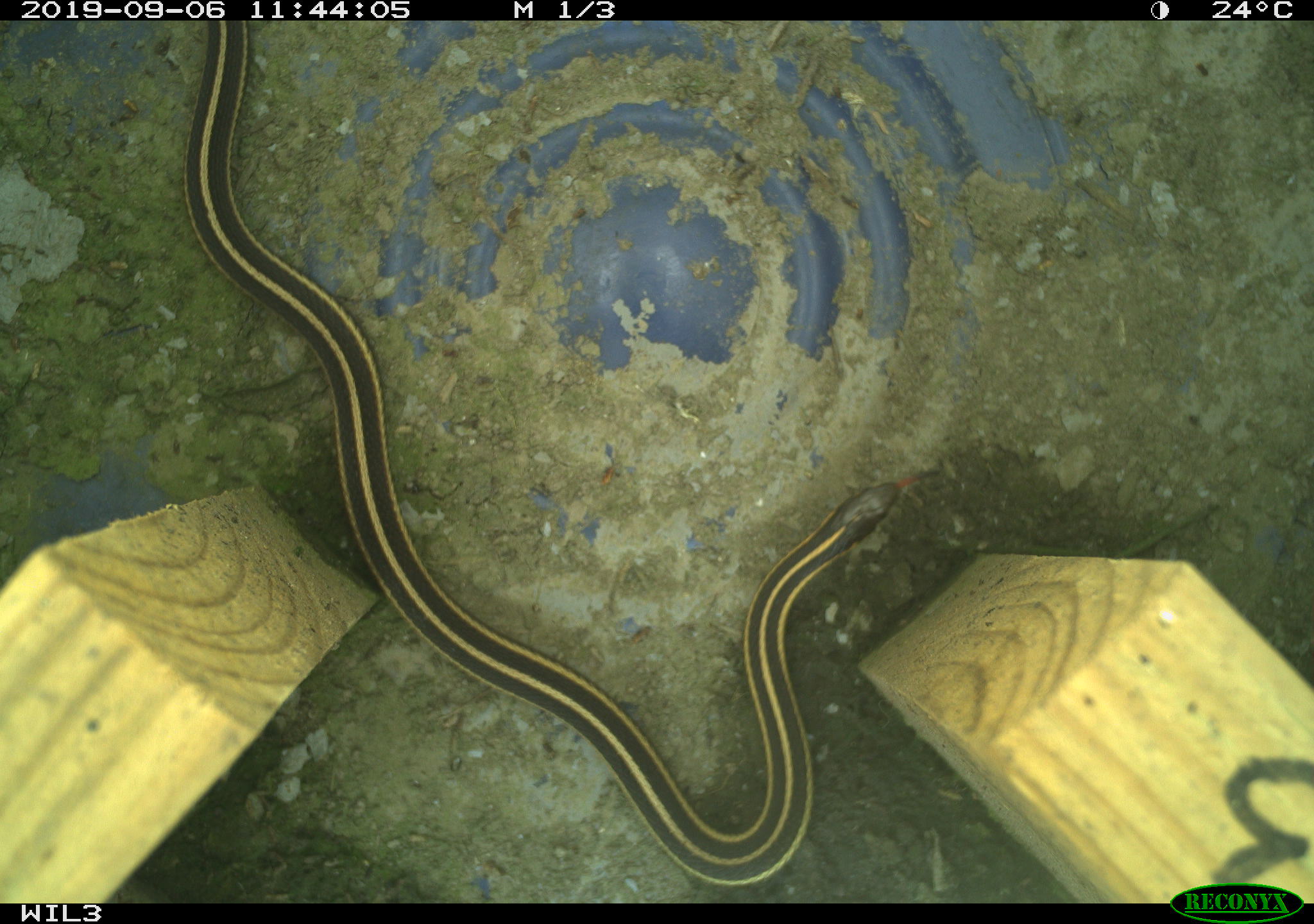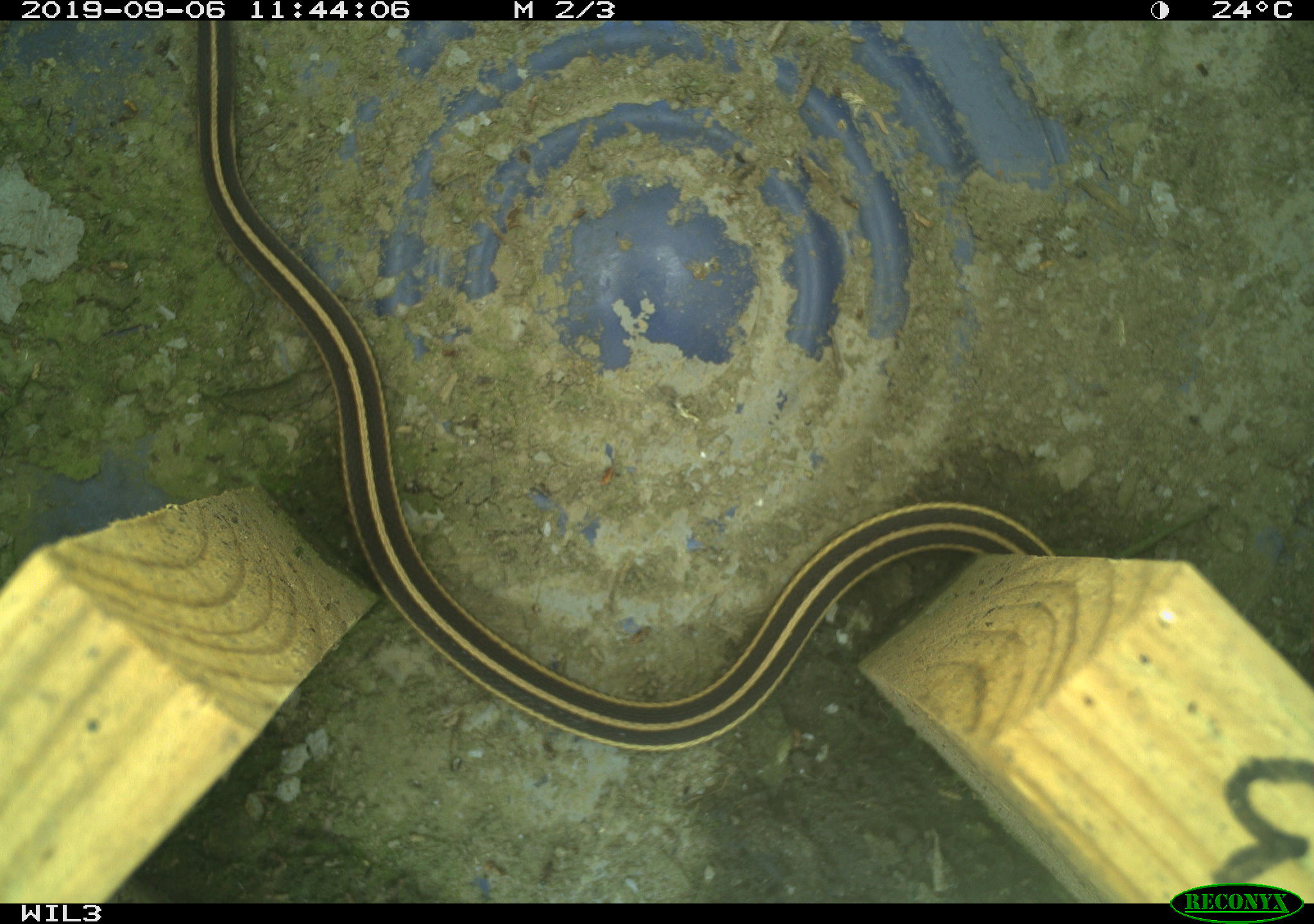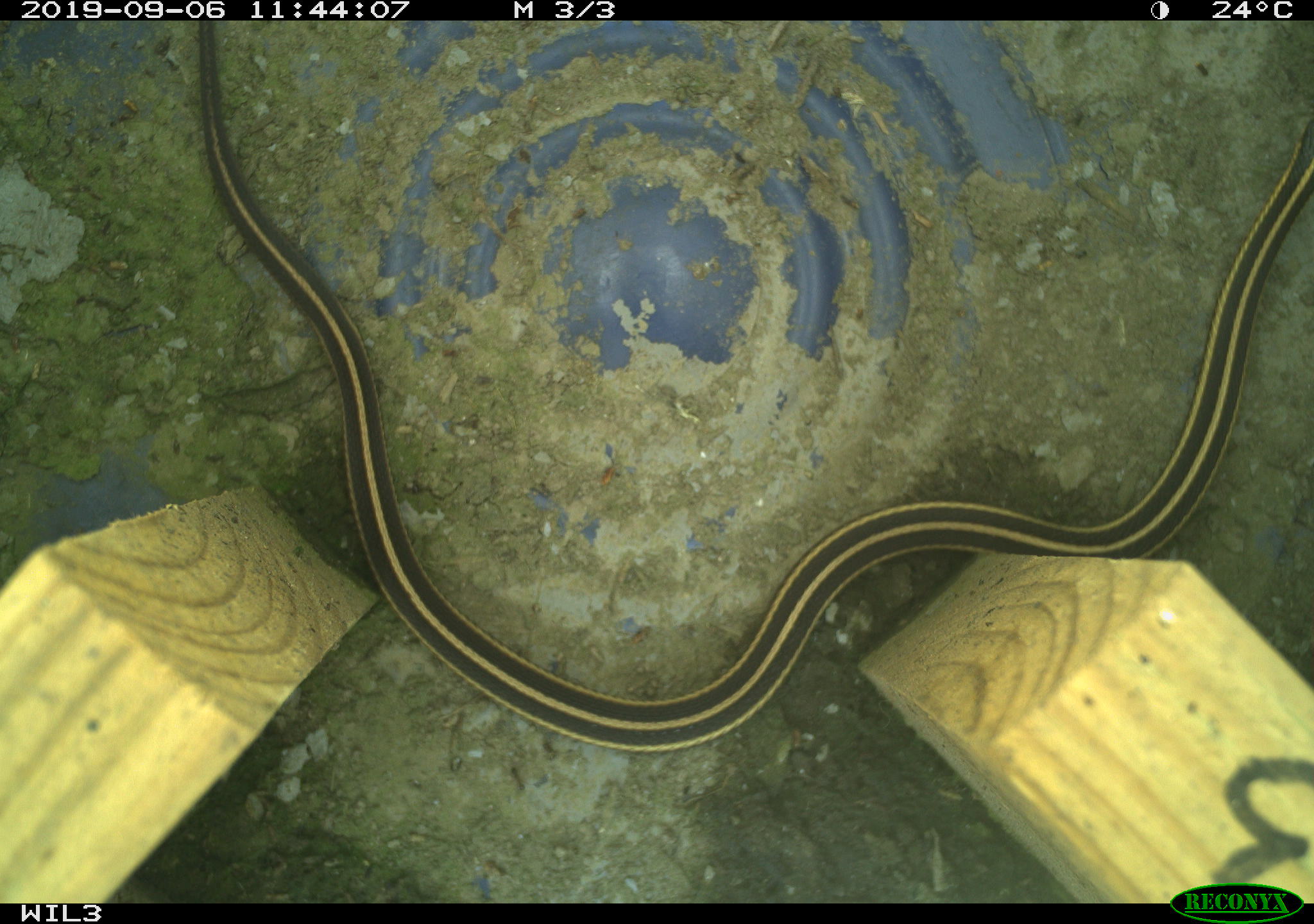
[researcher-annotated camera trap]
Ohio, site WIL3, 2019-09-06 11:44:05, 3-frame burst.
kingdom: Animalia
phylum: Chordata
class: Reptilia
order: Squamata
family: Colubridae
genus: Thamnophis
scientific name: Thamnophis butleri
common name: butler's gartersnake